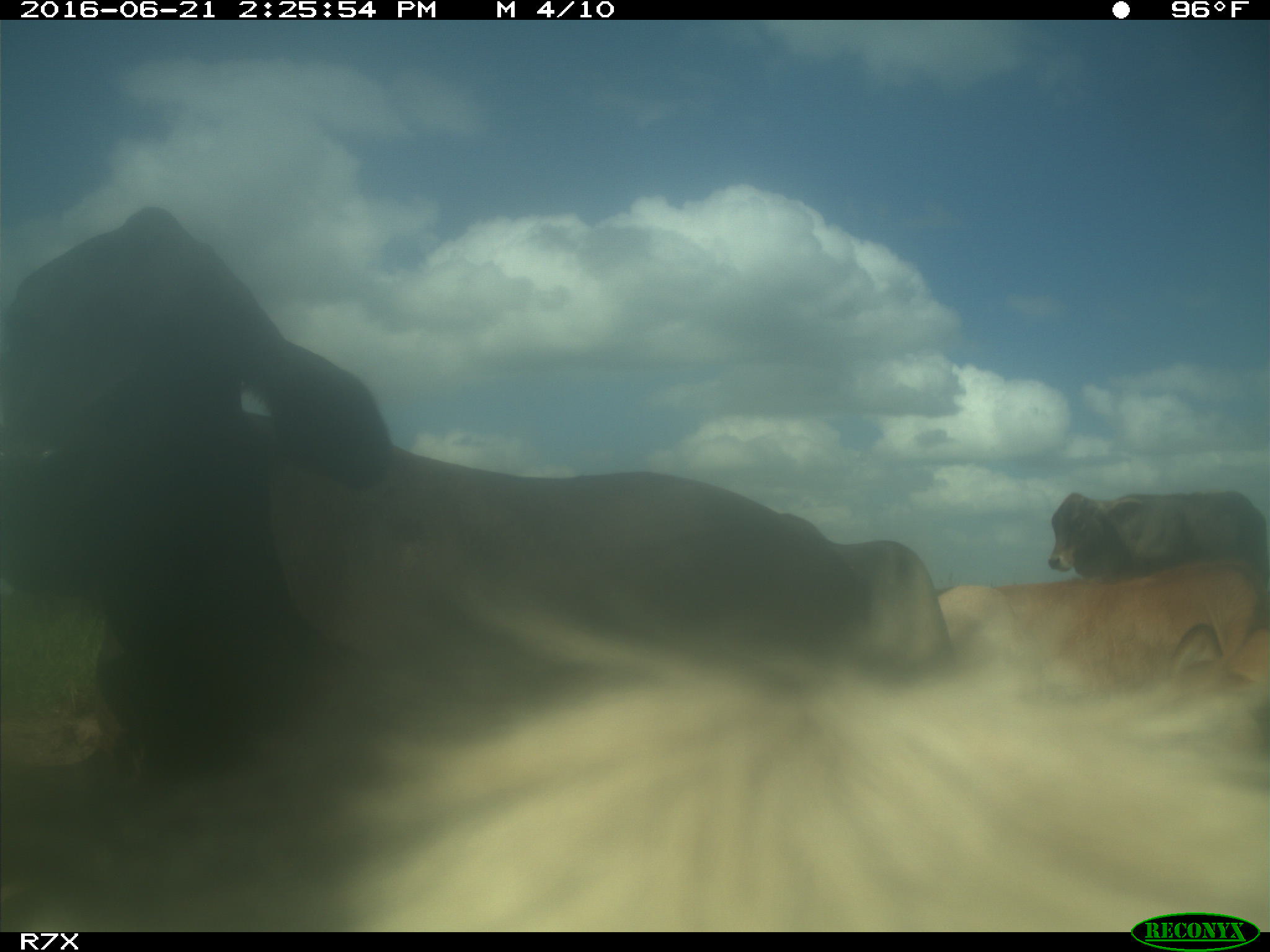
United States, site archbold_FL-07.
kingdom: Animalia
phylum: Chordata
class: Mammalia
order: Artiodactyla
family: Bovidae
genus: Bos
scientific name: Bos taurus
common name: domestic cow